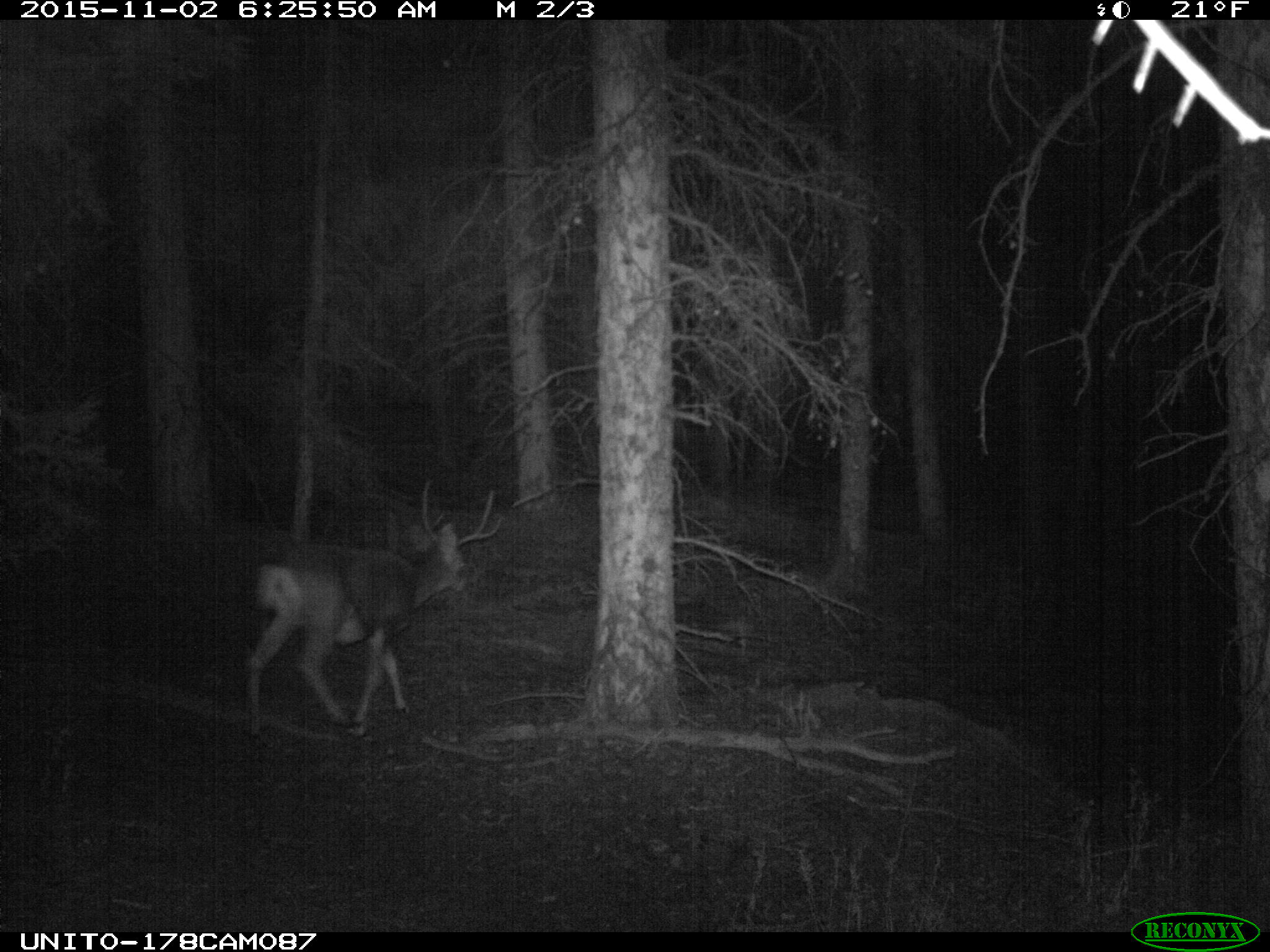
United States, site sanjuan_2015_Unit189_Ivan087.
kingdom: Animalia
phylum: Chordata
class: Mammalia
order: Artiodactyla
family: Cervidae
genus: Odocoileus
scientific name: Odocoileus hemionus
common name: mule deer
Odocoileus hemionus (mule deer).